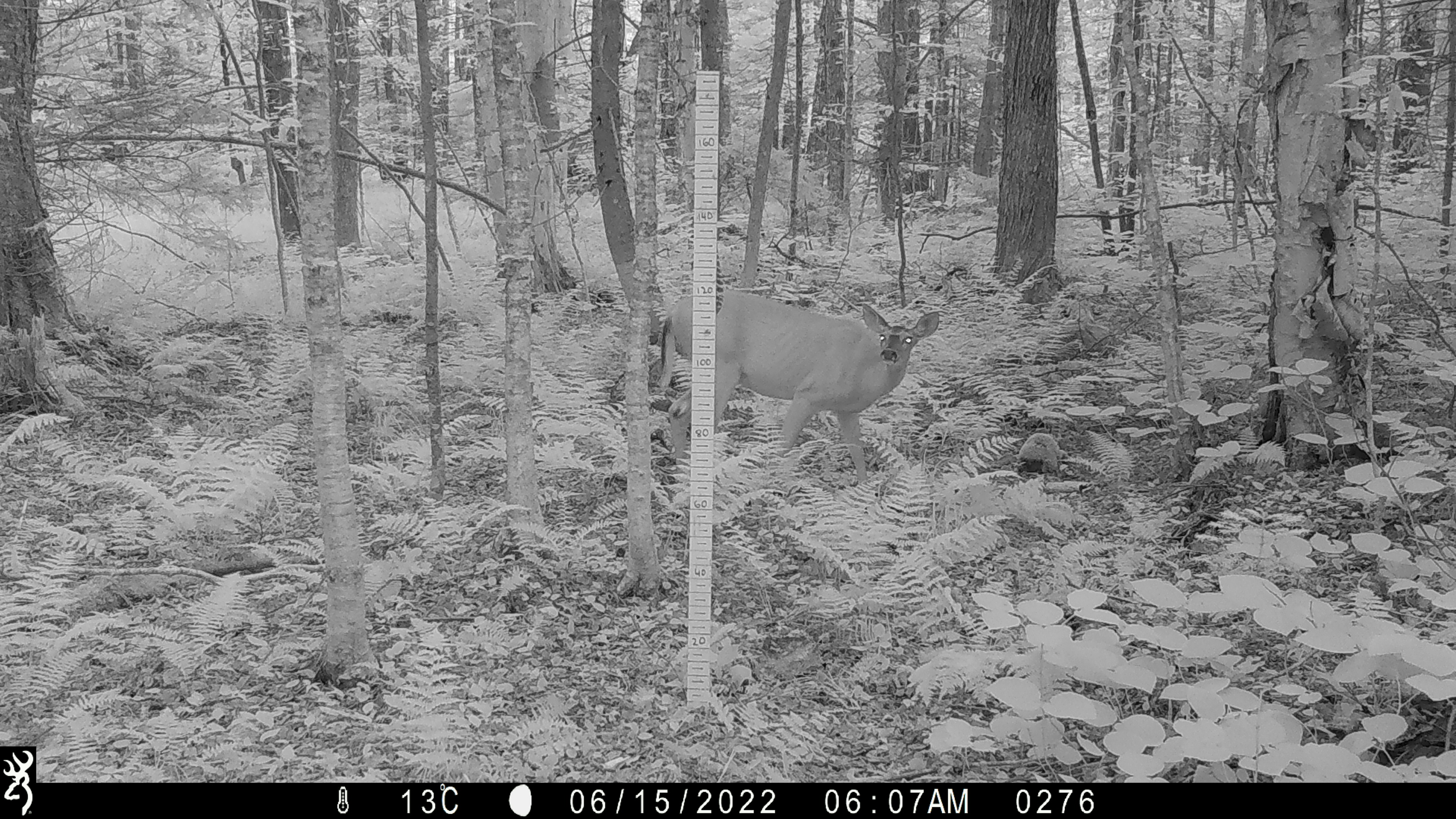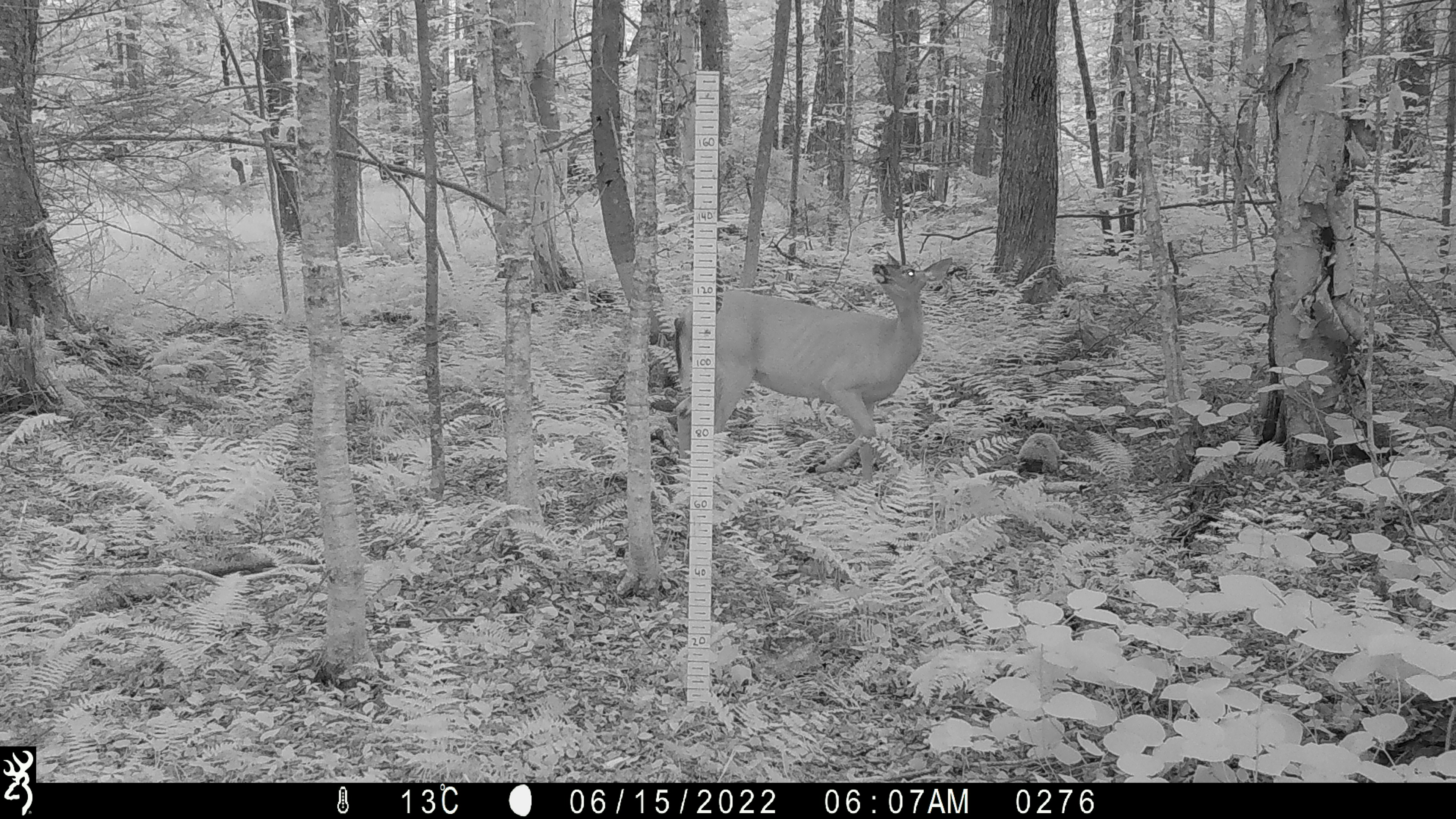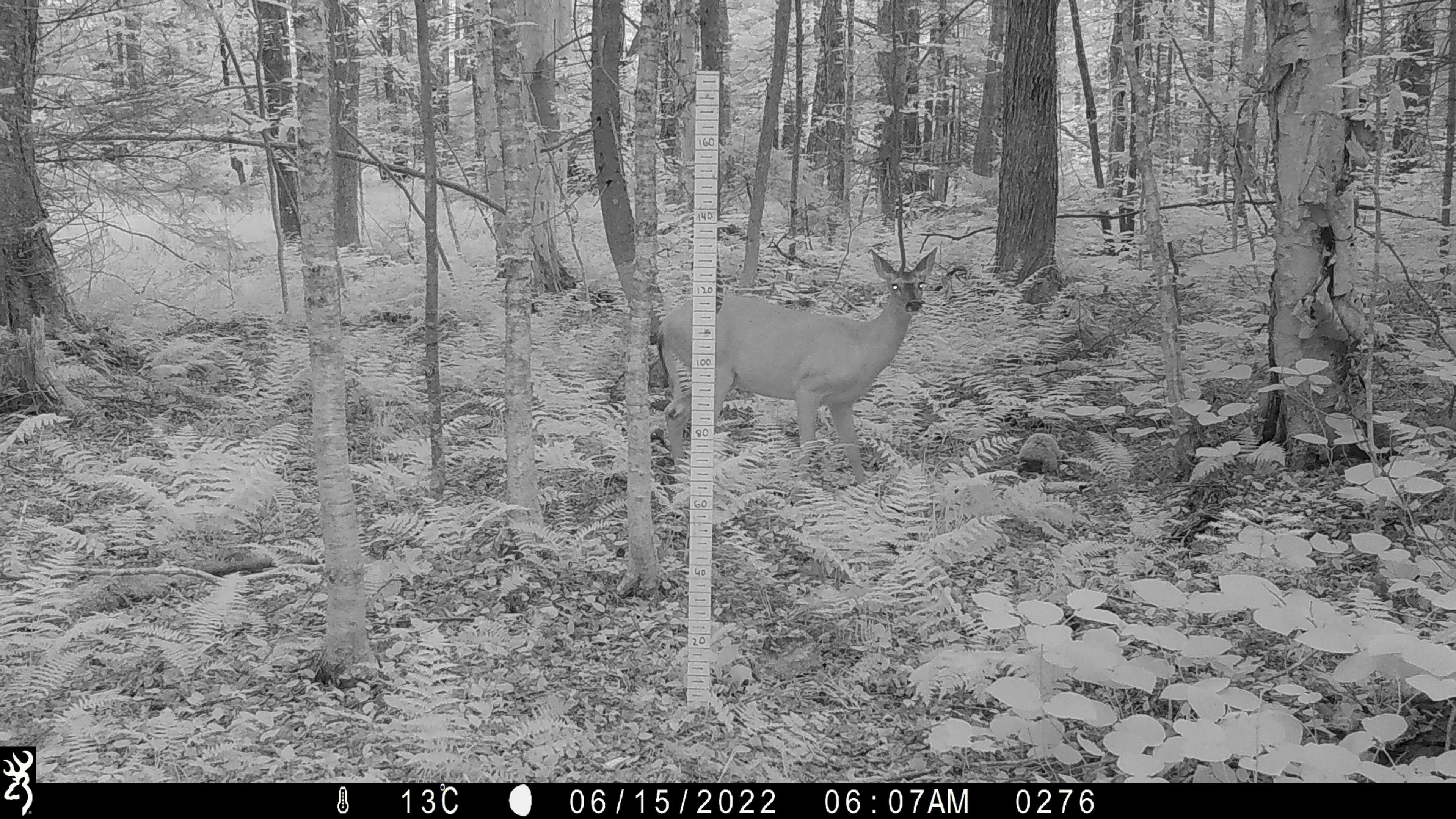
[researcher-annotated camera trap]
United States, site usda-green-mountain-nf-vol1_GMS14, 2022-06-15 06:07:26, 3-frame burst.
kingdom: Animalia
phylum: Chordata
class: Mammalia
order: Artiodactyla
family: Cervidae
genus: Odocoileus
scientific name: Odocoileus virginianus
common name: white-tailed deer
White-tailed deer (Odocoileus virginianus).